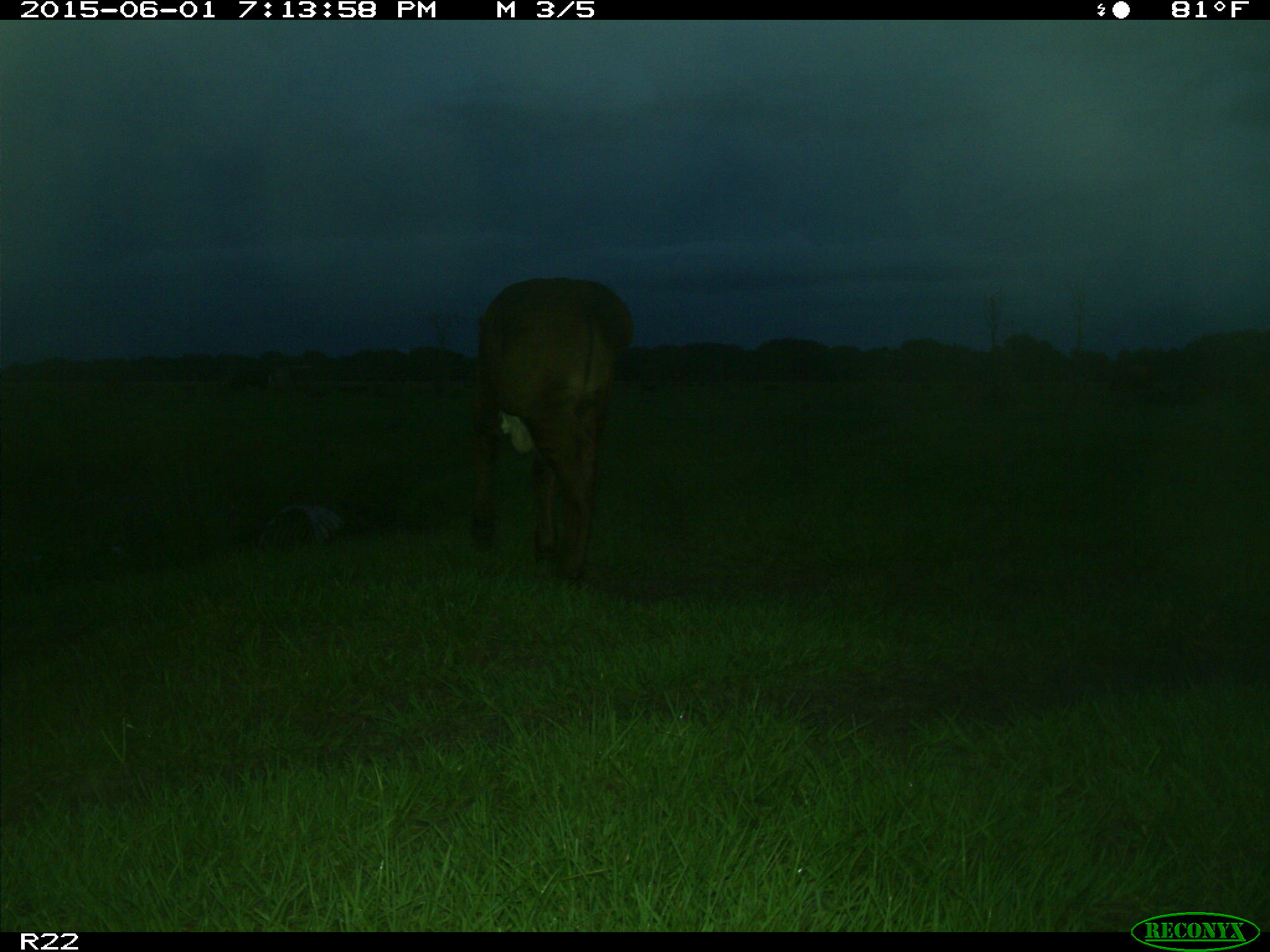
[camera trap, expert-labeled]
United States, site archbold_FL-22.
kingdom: Animalia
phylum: Chordata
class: Mammalia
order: Artiodactyla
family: Bovidae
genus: Bos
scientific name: Bos taurus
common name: domestic cow